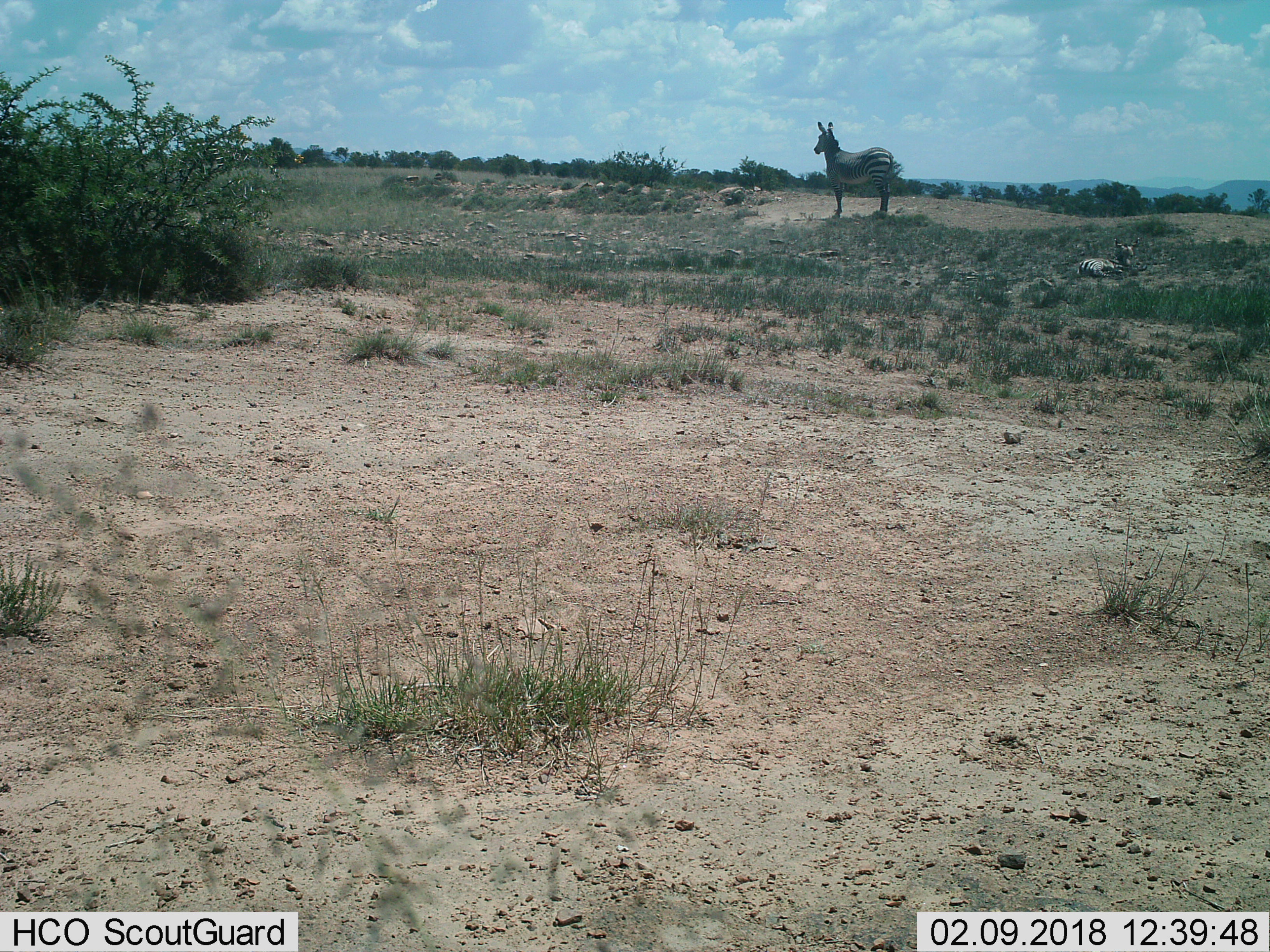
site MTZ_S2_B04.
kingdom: Animalia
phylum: Chordata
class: Mammalia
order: Perissodactyla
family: Equidae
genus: Equus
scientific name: Equus zebra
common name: mountain zebra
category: zebramountain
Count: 1.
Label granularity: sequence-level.